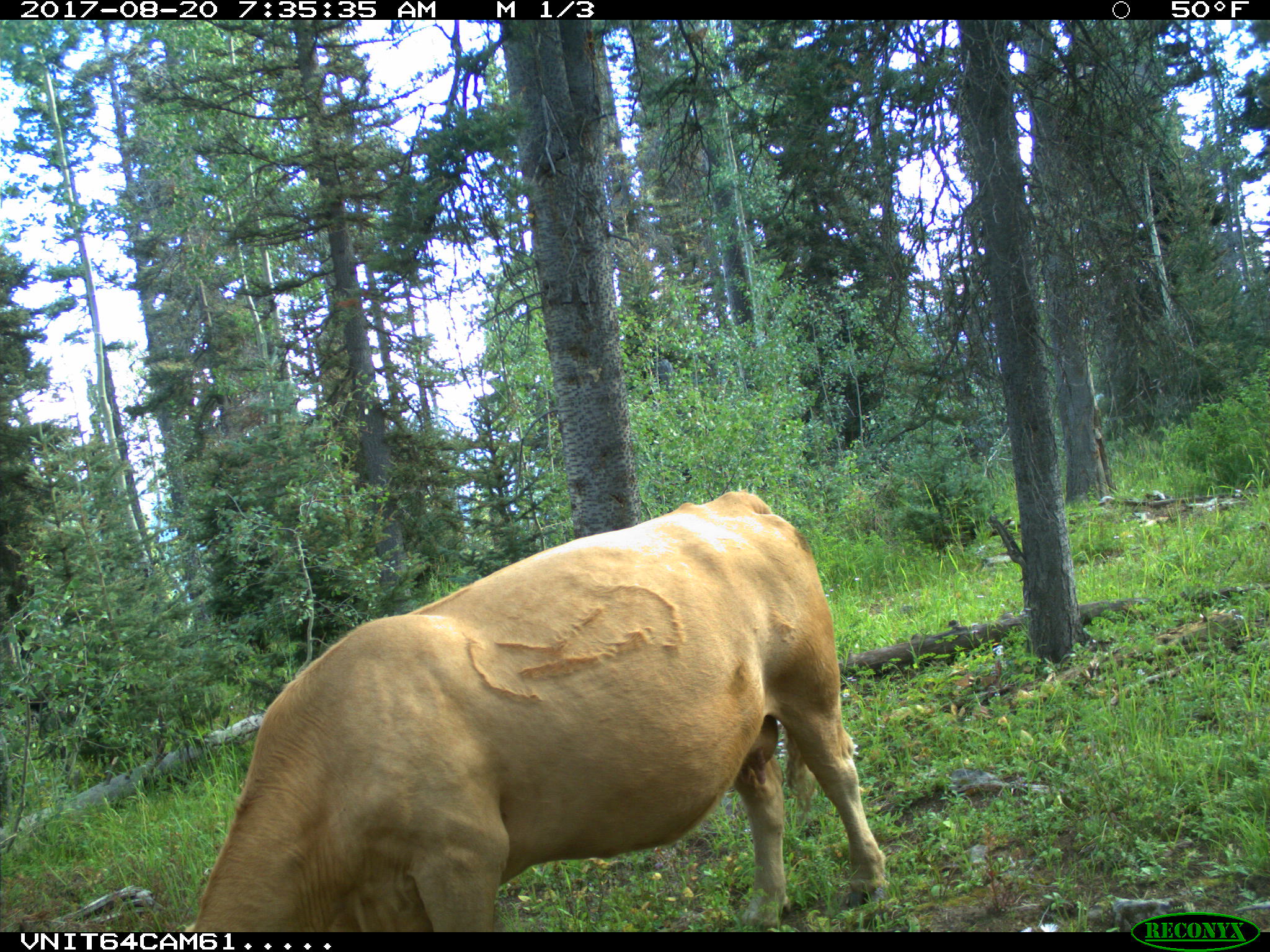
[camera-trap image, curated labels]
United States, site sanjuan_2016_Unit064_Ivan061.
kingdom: Animalia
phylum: Chordata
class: Mammalia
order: Artiodactyla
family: Bovidae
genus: Bos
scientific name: Bos taurus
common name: domestic cow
Bos taurus (domestic cow).